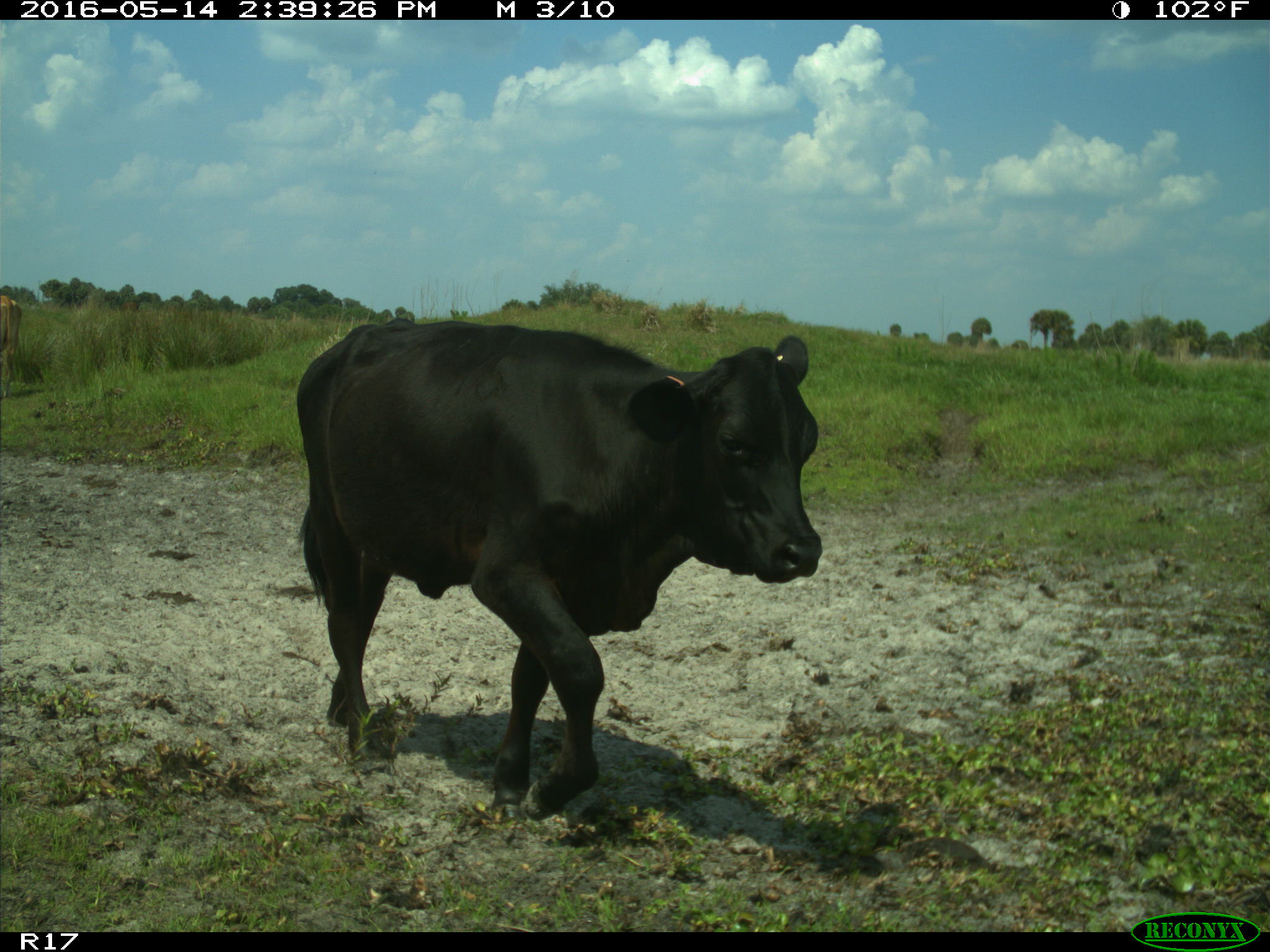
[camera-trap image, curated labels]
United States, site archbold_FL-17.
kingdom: Animalia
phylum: Chordata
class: Mammalia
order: Artiodactyla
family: Bovidae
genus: Bos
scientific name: Bos taurus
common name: domestic cow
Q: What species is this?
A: Bos taurus (domestic cow).